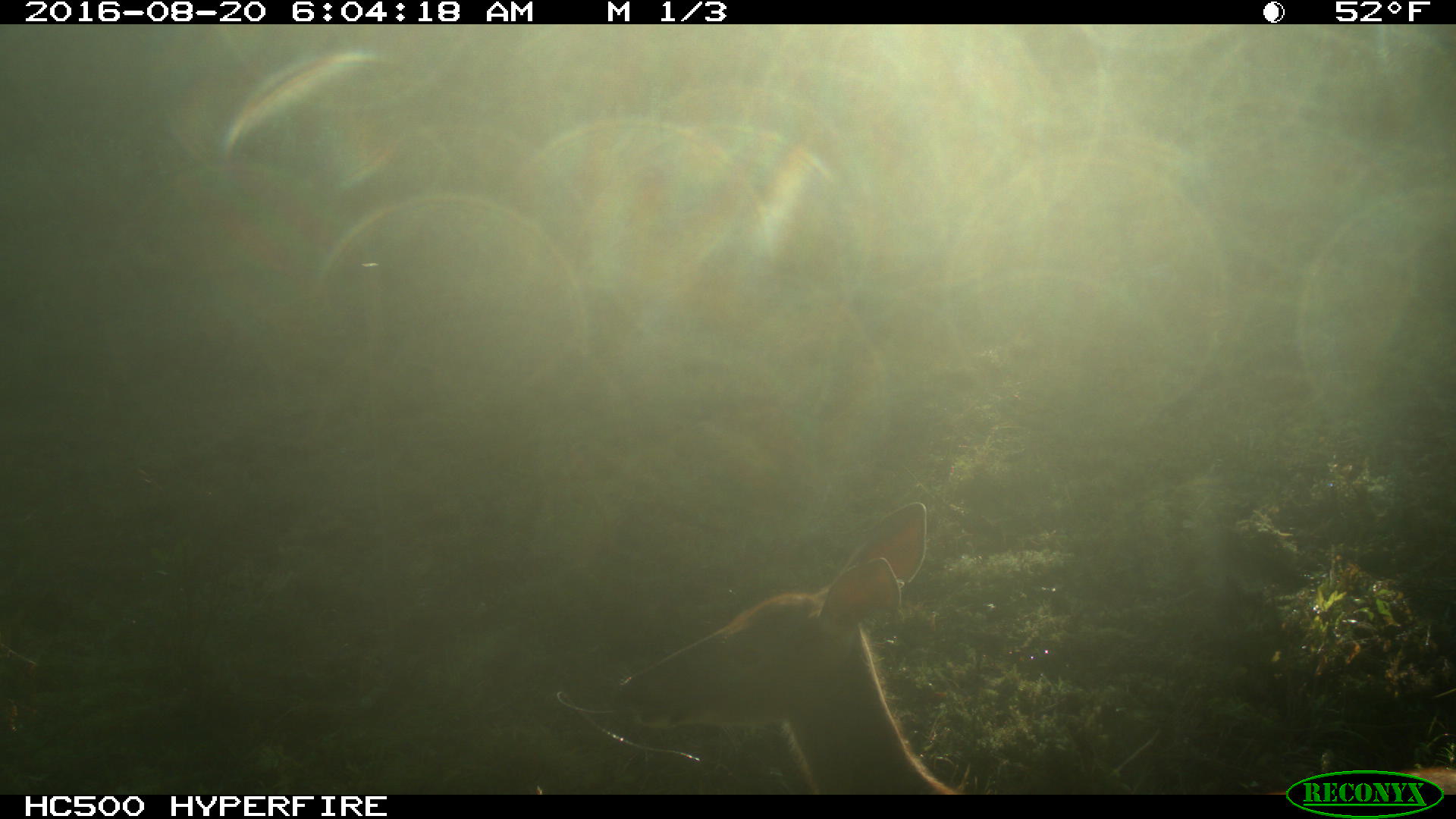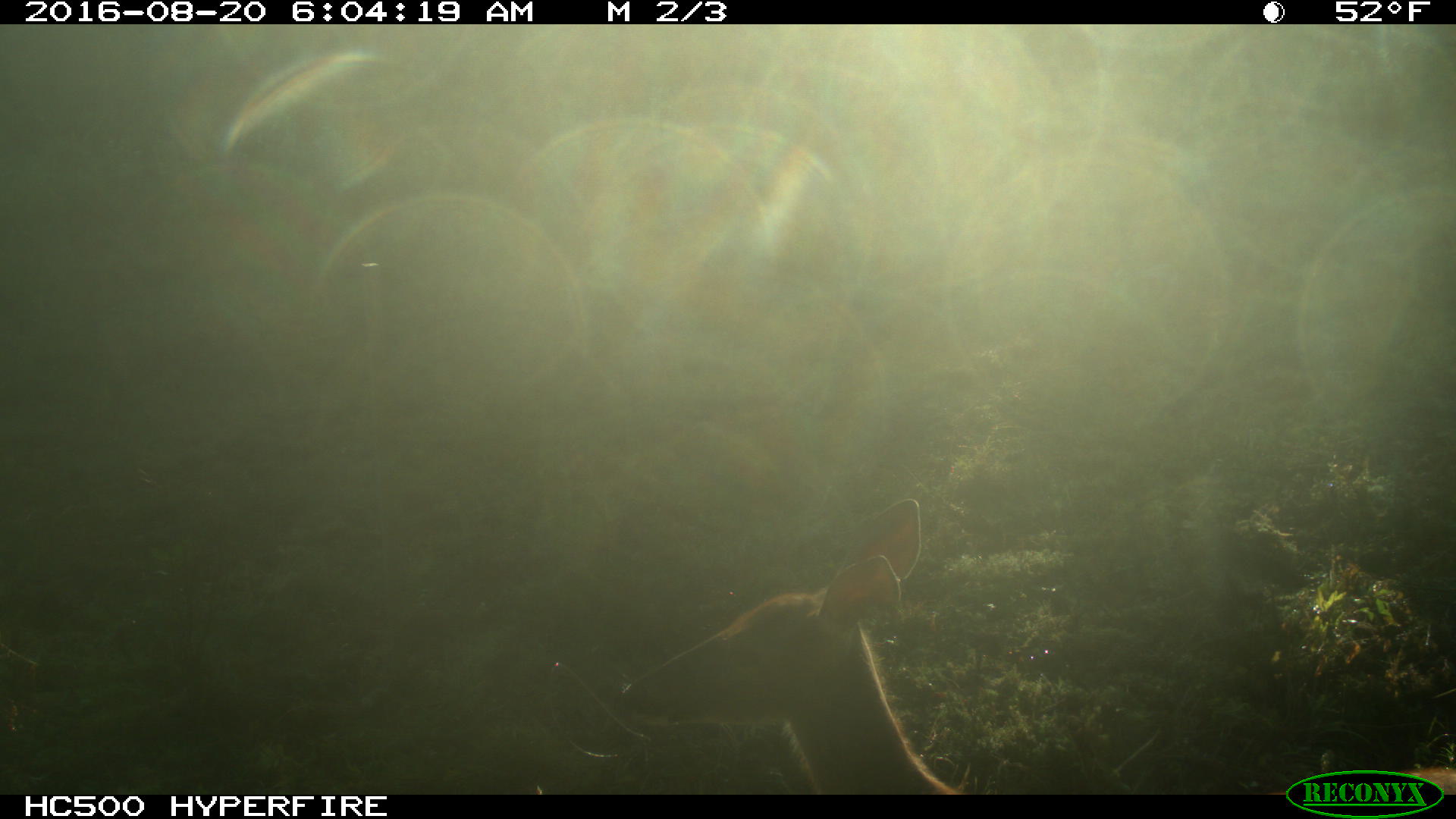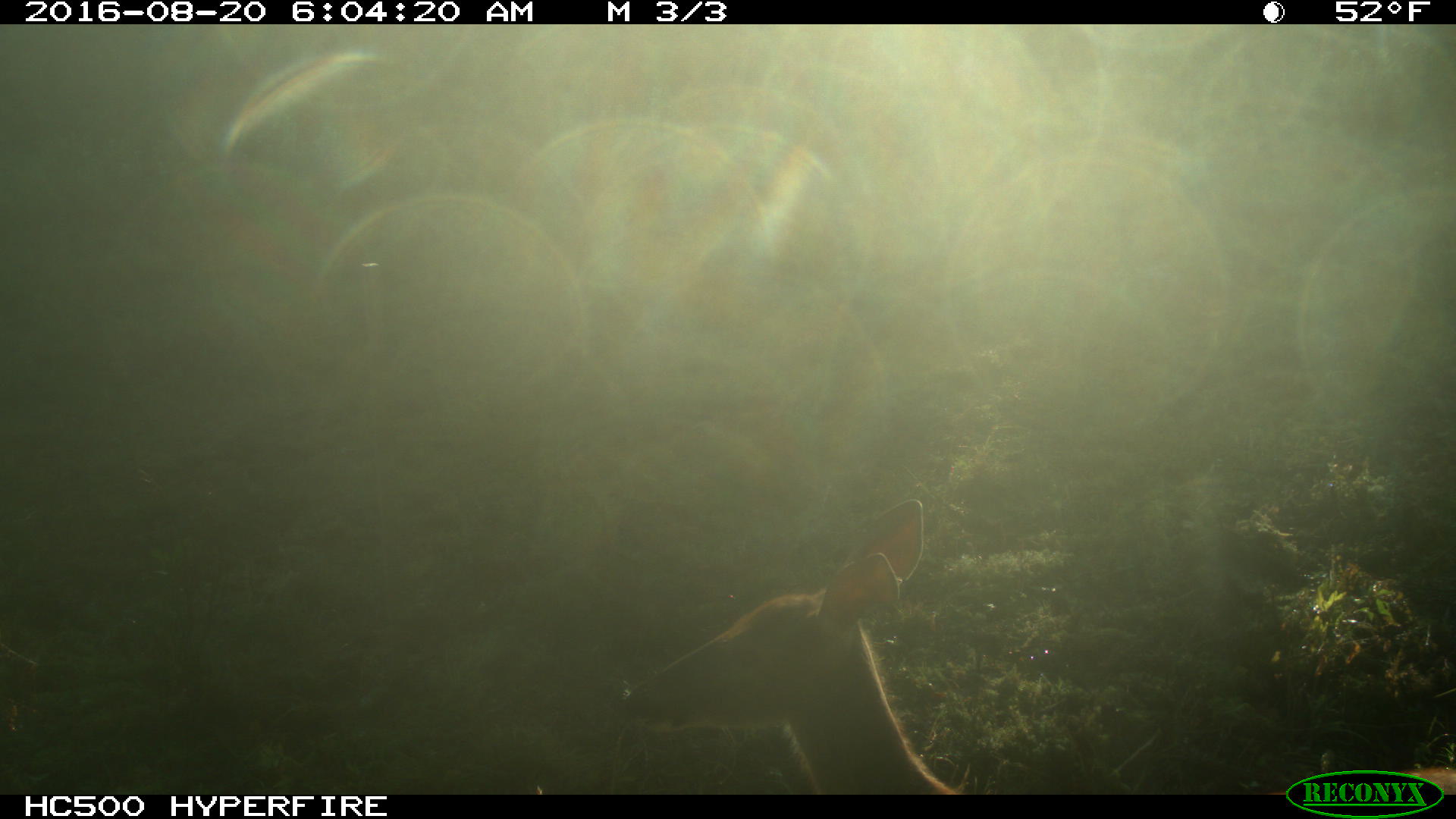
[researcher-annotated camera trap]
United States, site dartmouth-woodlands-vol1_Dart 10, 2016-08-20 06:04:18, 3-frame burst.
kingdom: Animalia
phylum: Chordata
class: Mammalia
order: Artiodactyla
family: Cervidae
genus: Odocoileus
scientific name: Odocoileus virginianus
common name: white-tailed deer